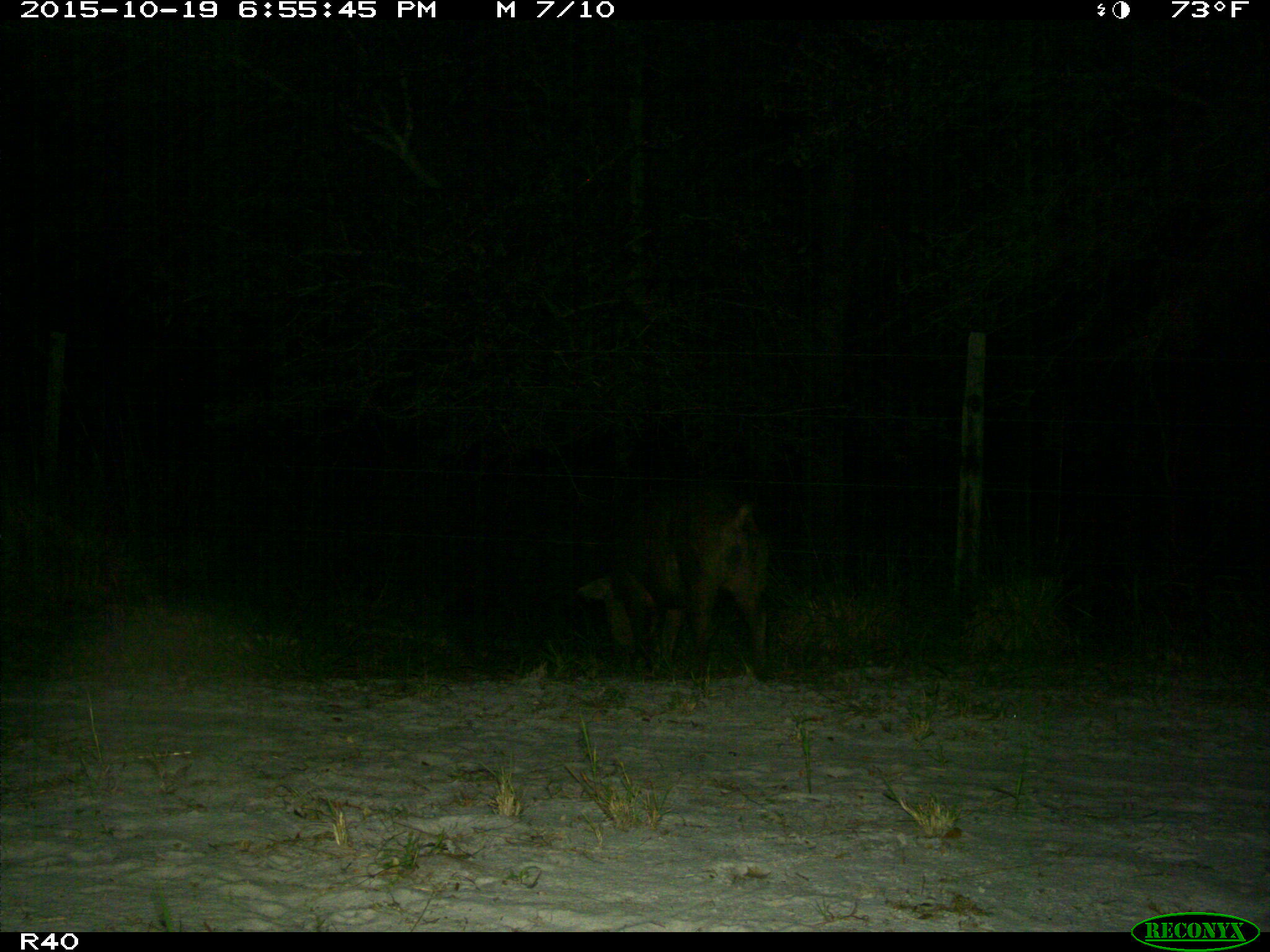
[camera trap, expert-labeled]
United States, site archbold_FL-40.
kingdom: Animalia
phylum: Chordata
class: Mammalia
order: Artiodactyla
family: Suidae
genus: Sus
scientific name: Sus scrofa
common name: wild boar